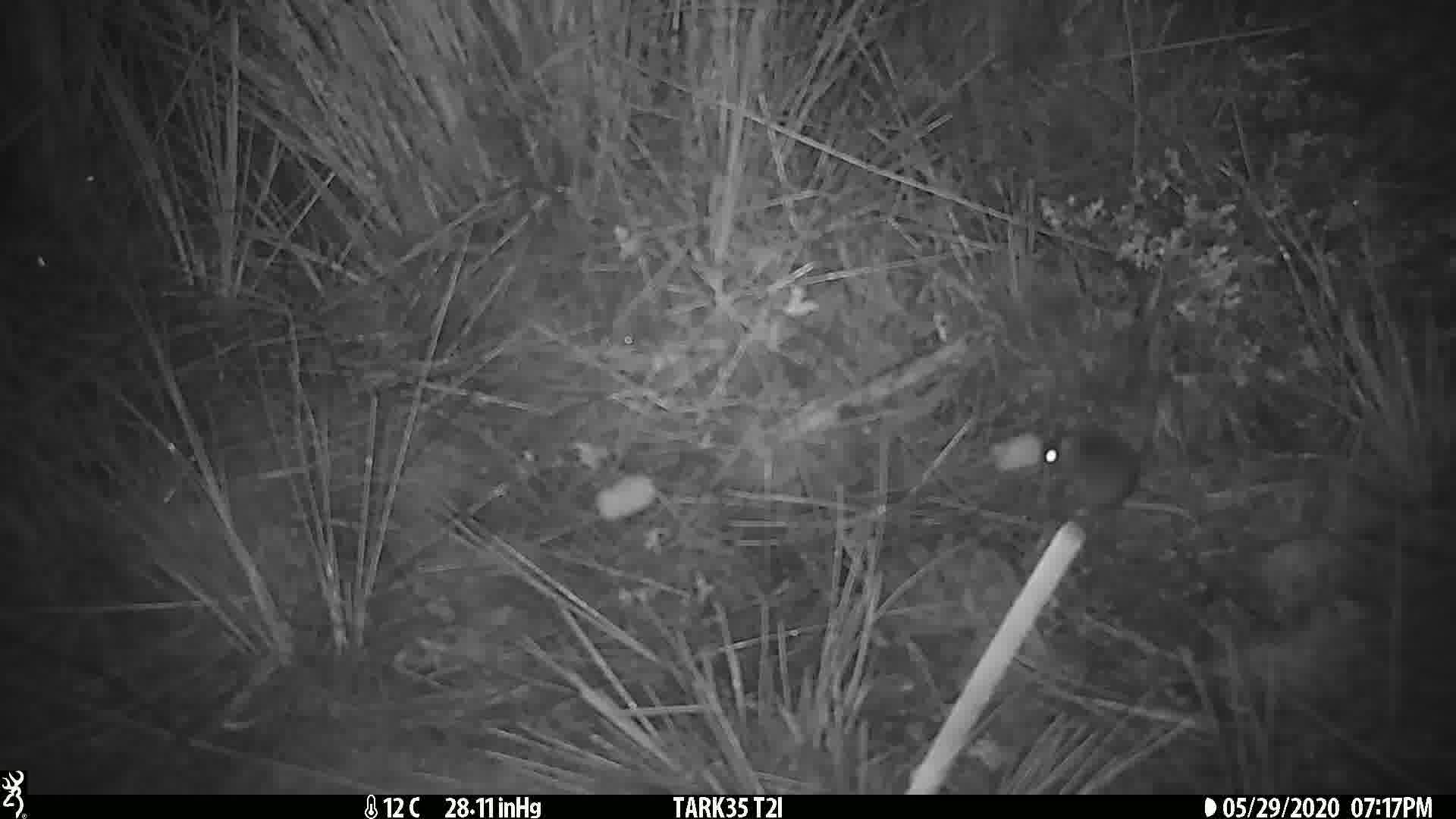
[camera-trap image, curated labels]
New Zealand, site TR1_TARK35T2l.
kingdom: Animalia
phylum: Chordata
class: Mammalia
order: Rodentia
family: Muridae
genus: Mus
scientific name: Mus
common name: mouse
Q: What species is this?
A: Mouse (Mus).